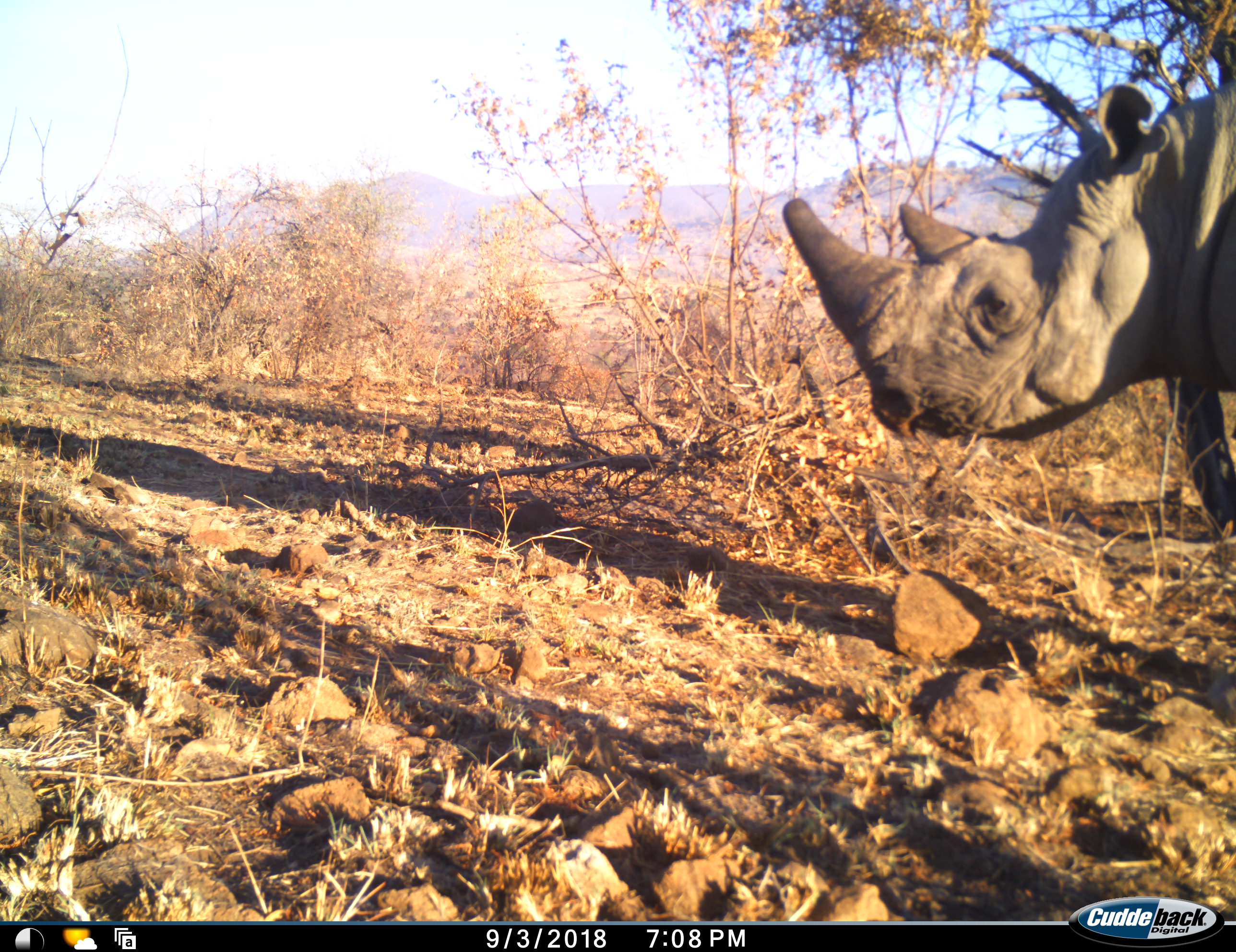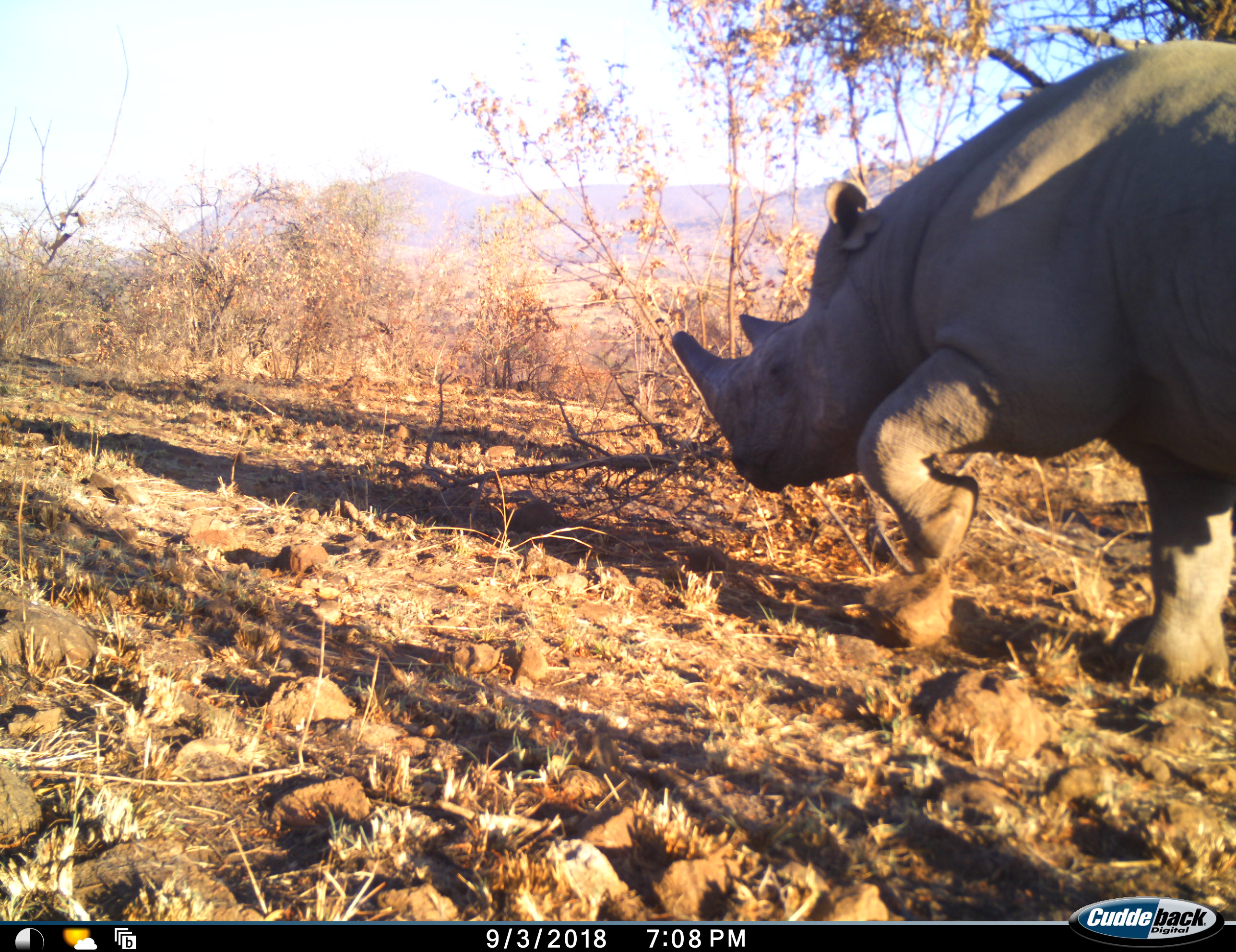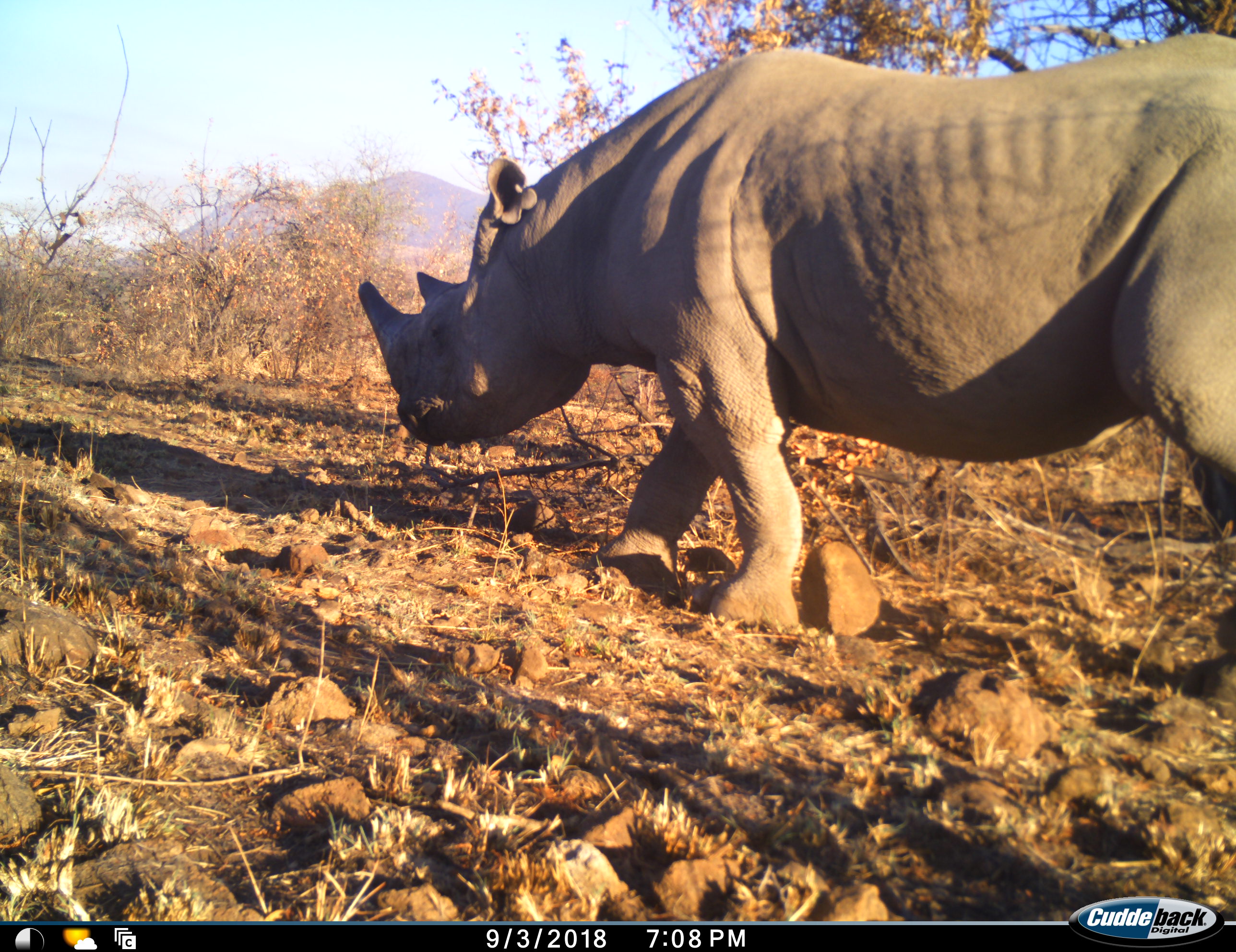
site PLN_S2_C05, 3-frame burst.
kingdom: Animalia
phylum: Chordata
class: Mammalia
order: Perissodactyla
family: Rhinocerotidae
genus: Diceros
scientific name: Diceros bicornis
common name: black rhinoceros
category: rhinocerosblack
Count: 1.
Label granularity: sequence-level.